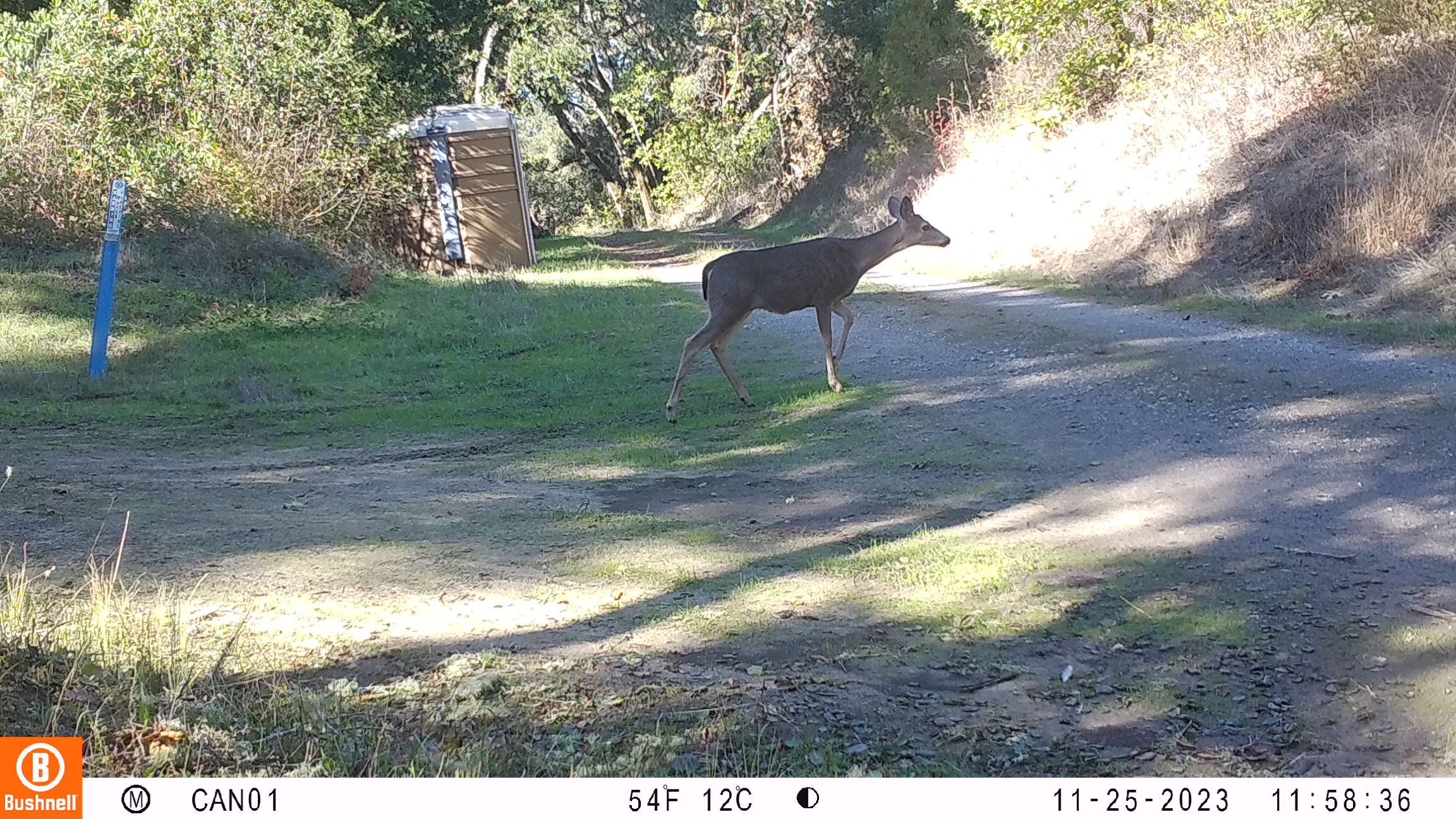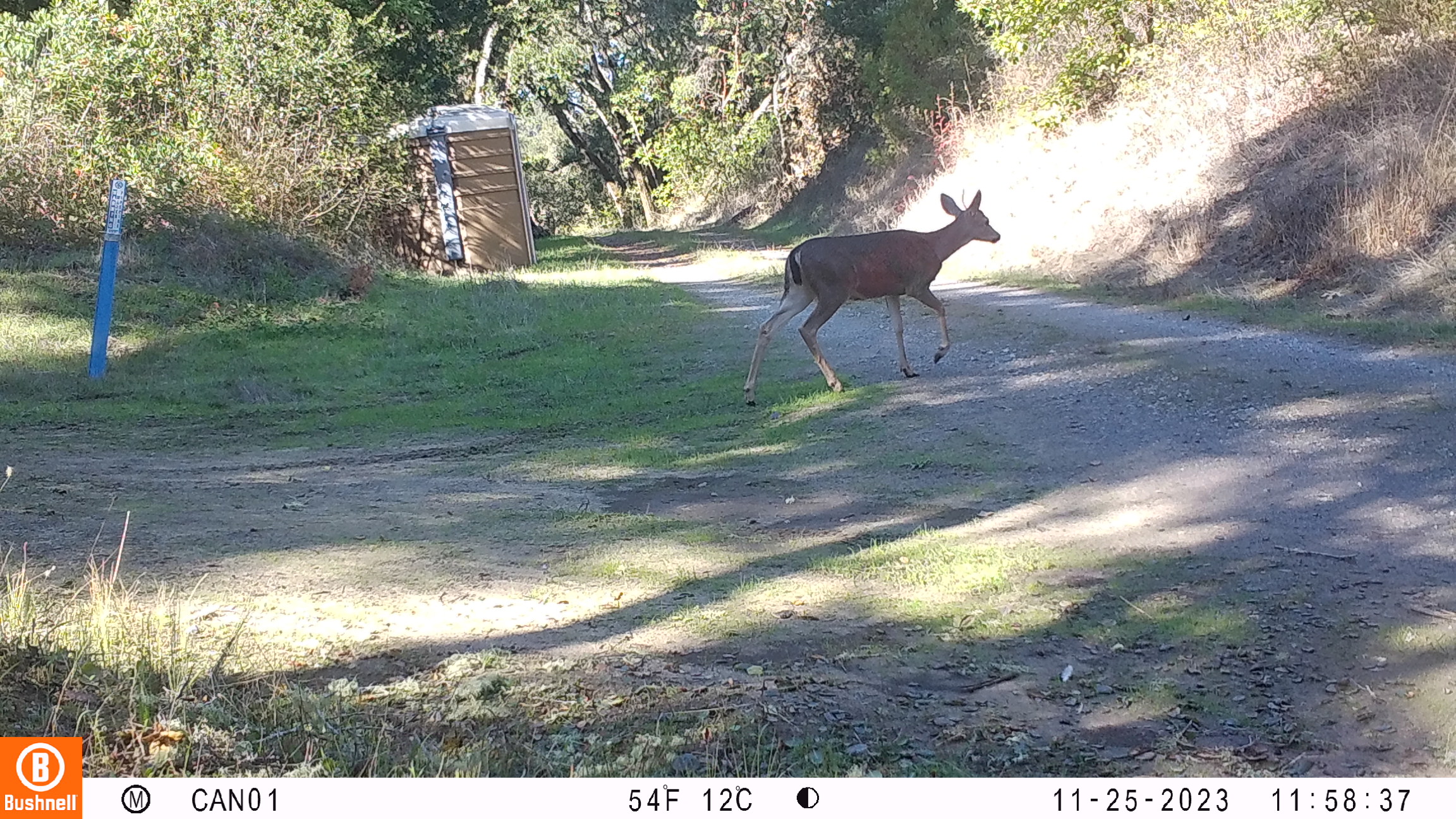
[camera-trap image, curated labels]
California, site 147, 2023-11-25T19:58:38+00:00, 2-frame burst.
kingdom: Animalia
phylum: Chordata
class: Mammalia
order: Artiodactyla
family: Cervidae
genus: Odocoileus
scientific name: Odocoileus hemionus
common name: mule deer